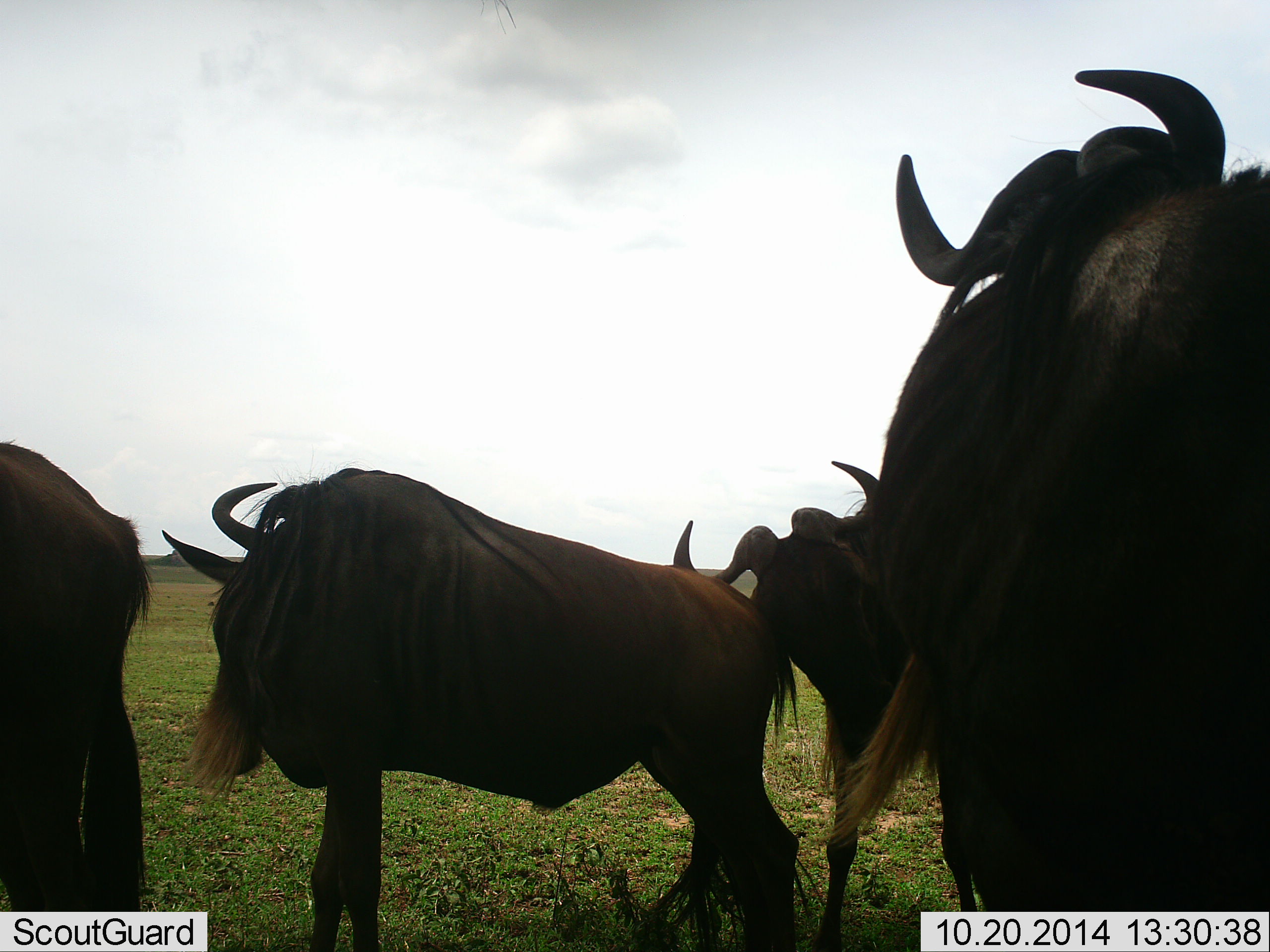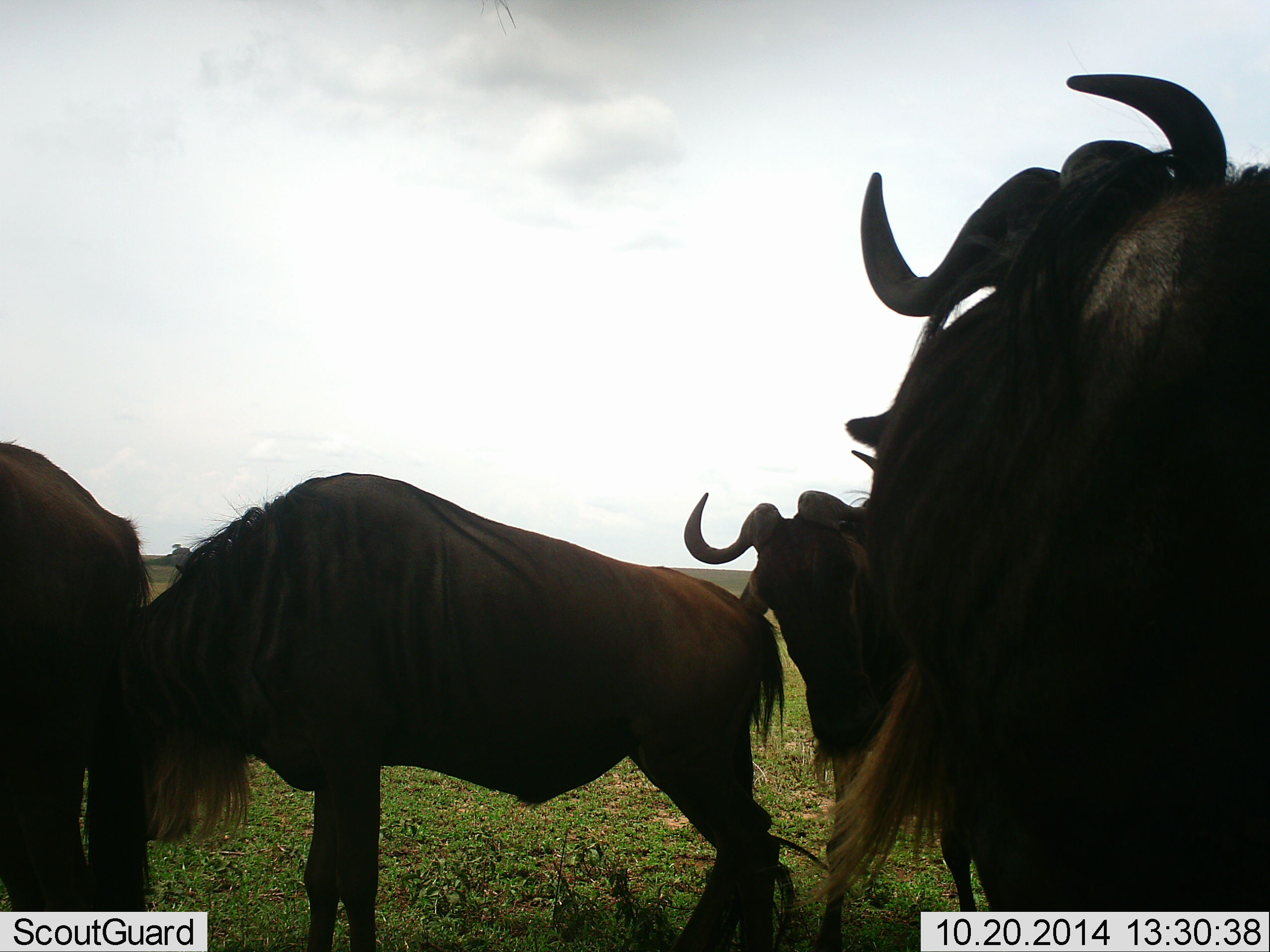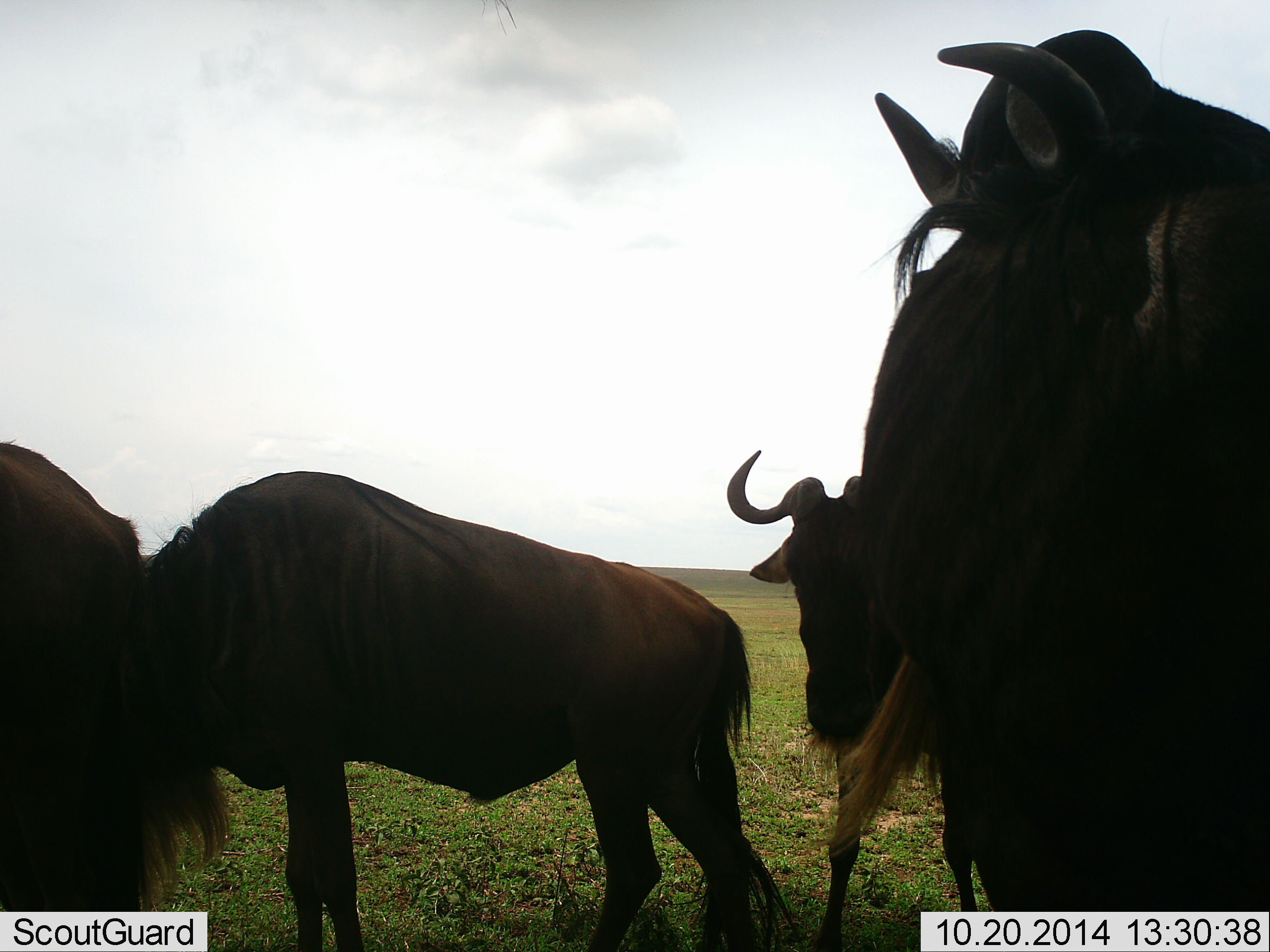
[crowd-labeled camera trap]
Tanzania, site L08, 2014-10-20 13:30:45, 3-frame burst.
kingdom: Animalia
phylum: Chordata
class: Mammalia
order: Artiodactyla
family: Bovidae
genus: Connochaetes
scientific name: Connochaetes taurinus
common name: blue wildebeest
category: wildebeest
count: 4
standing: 90%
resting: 0%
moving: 20%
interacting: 20%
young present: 0%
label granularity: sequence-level